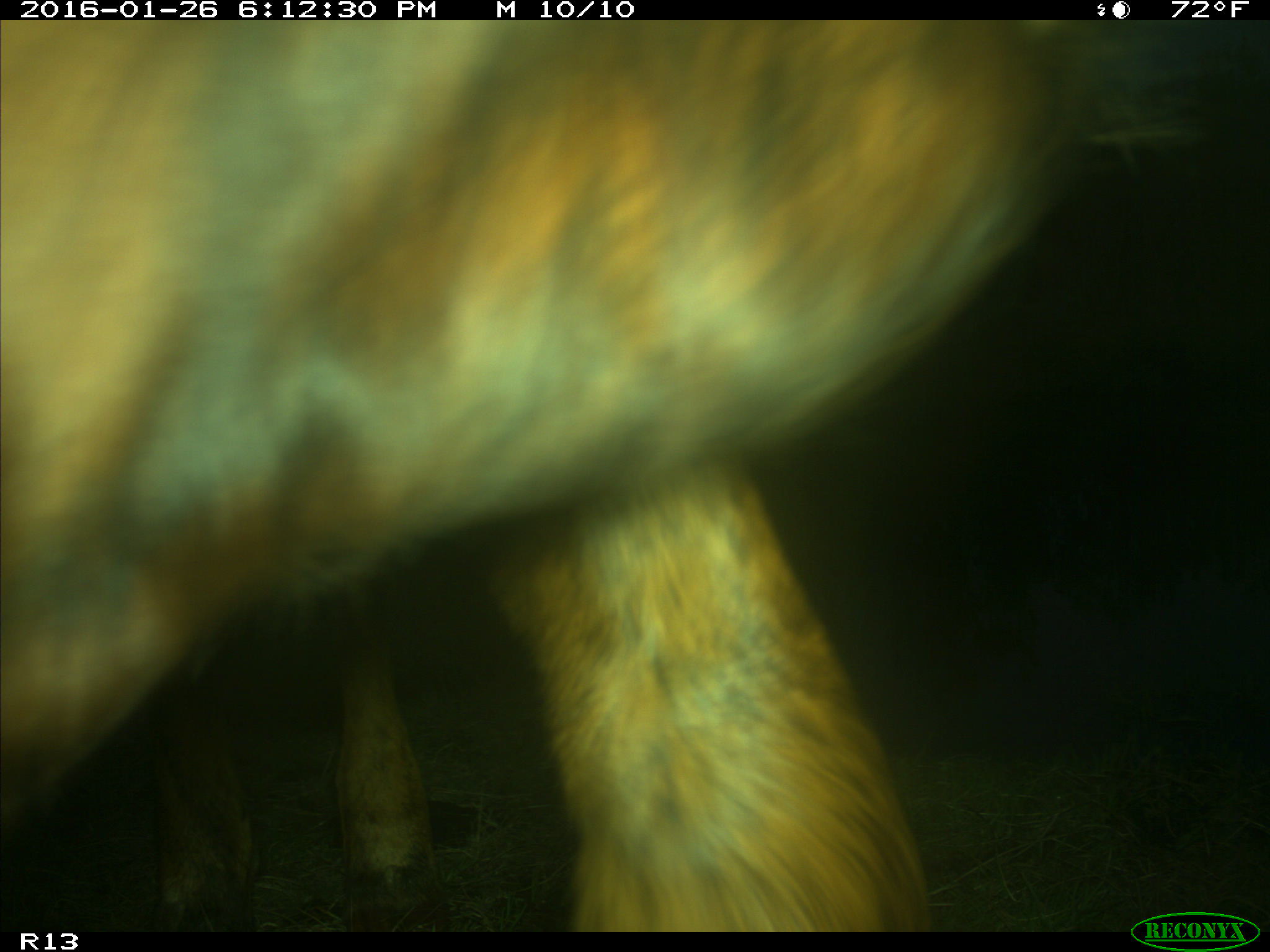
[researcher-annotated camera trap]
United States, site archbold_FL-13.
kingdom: Animalia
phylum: Chordata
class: Mammalia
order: Artiodactyla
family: Bovidae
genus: Bos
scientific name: Bos taurus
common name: domestic cow